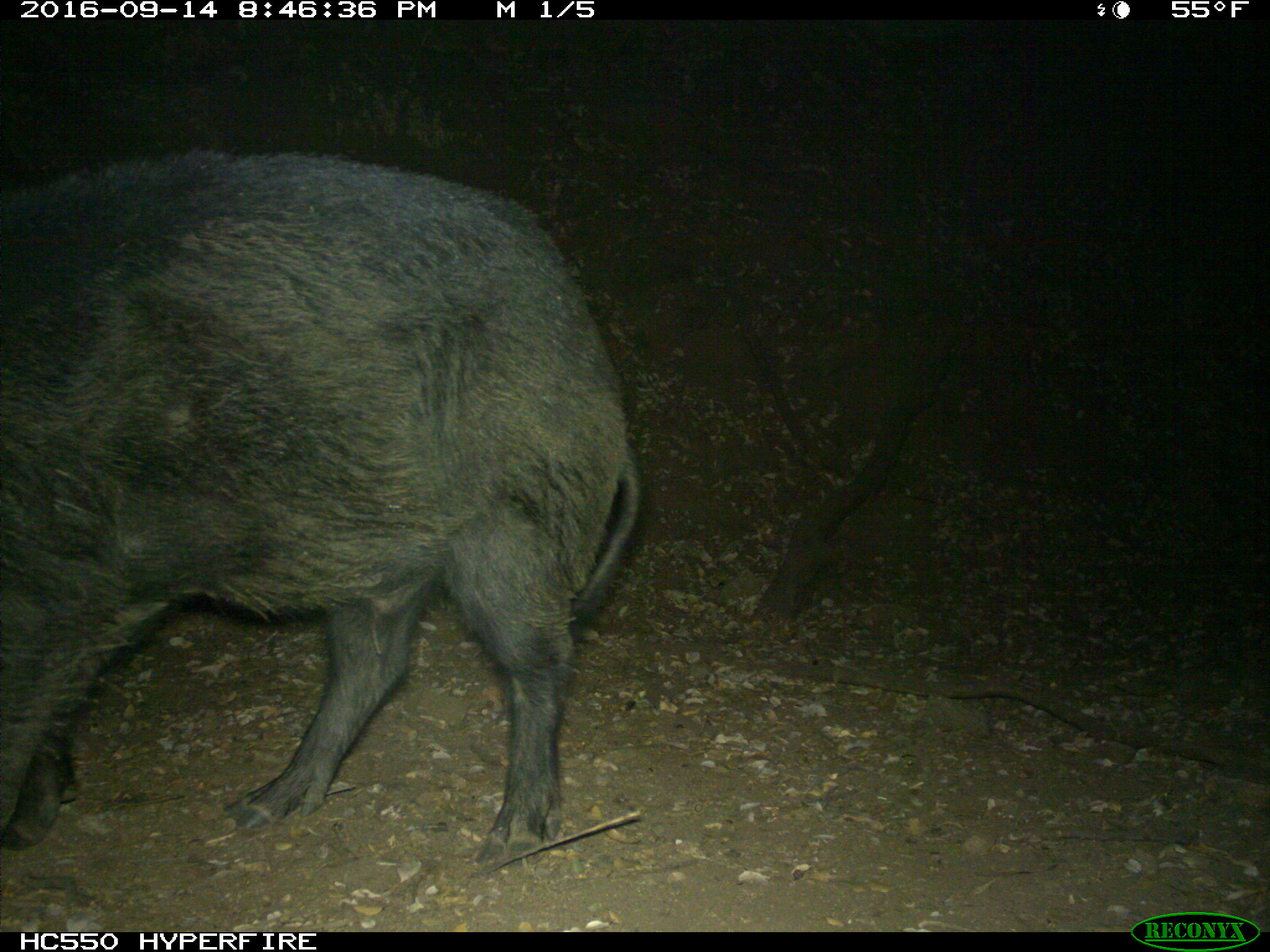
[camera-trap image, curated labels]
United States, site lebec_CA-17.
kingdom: Animalia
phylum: Chordata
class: Mammalia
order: Artiodactyla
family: Suidae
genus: Sus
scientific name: Sus scrofa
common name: wild boar